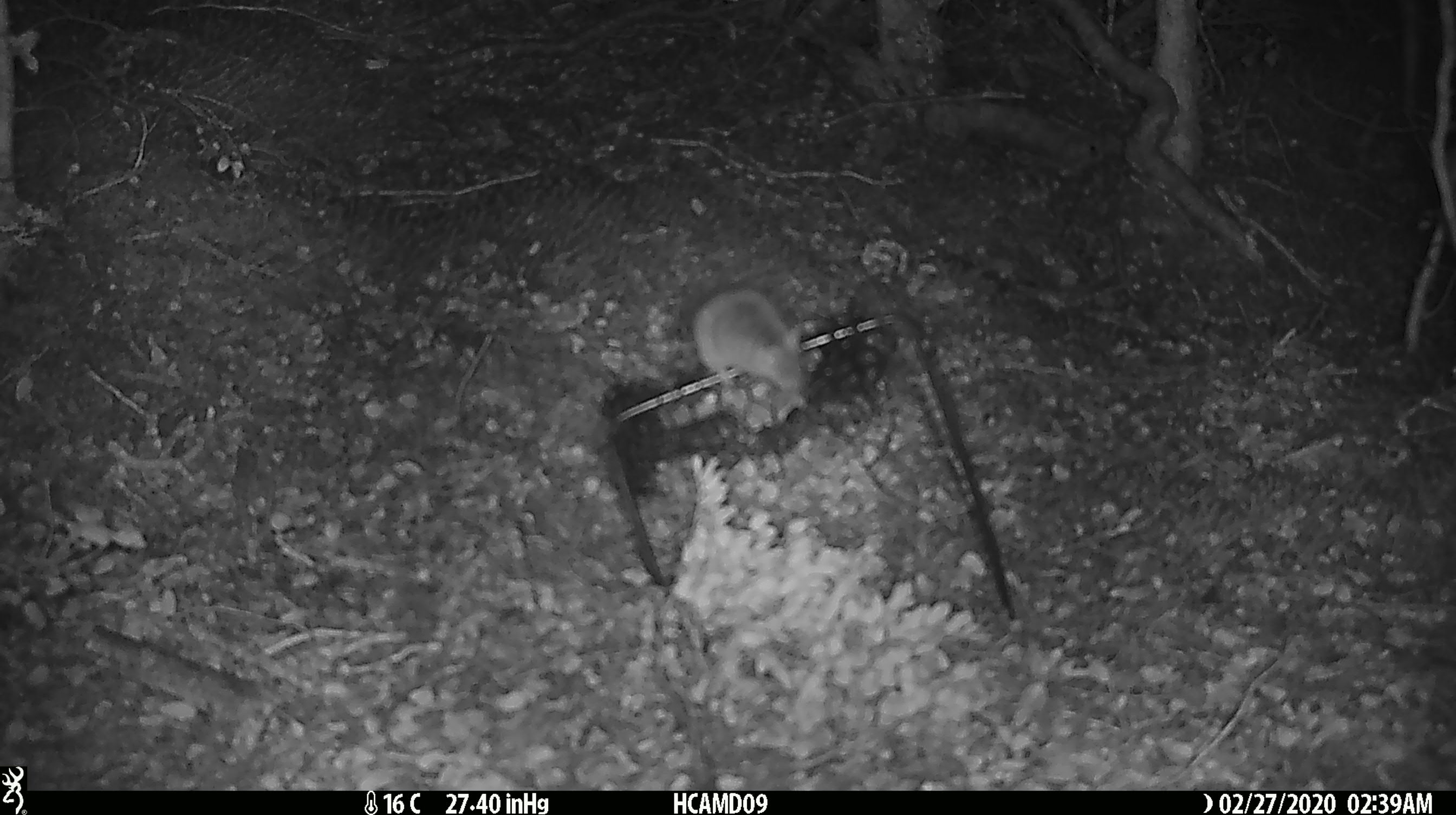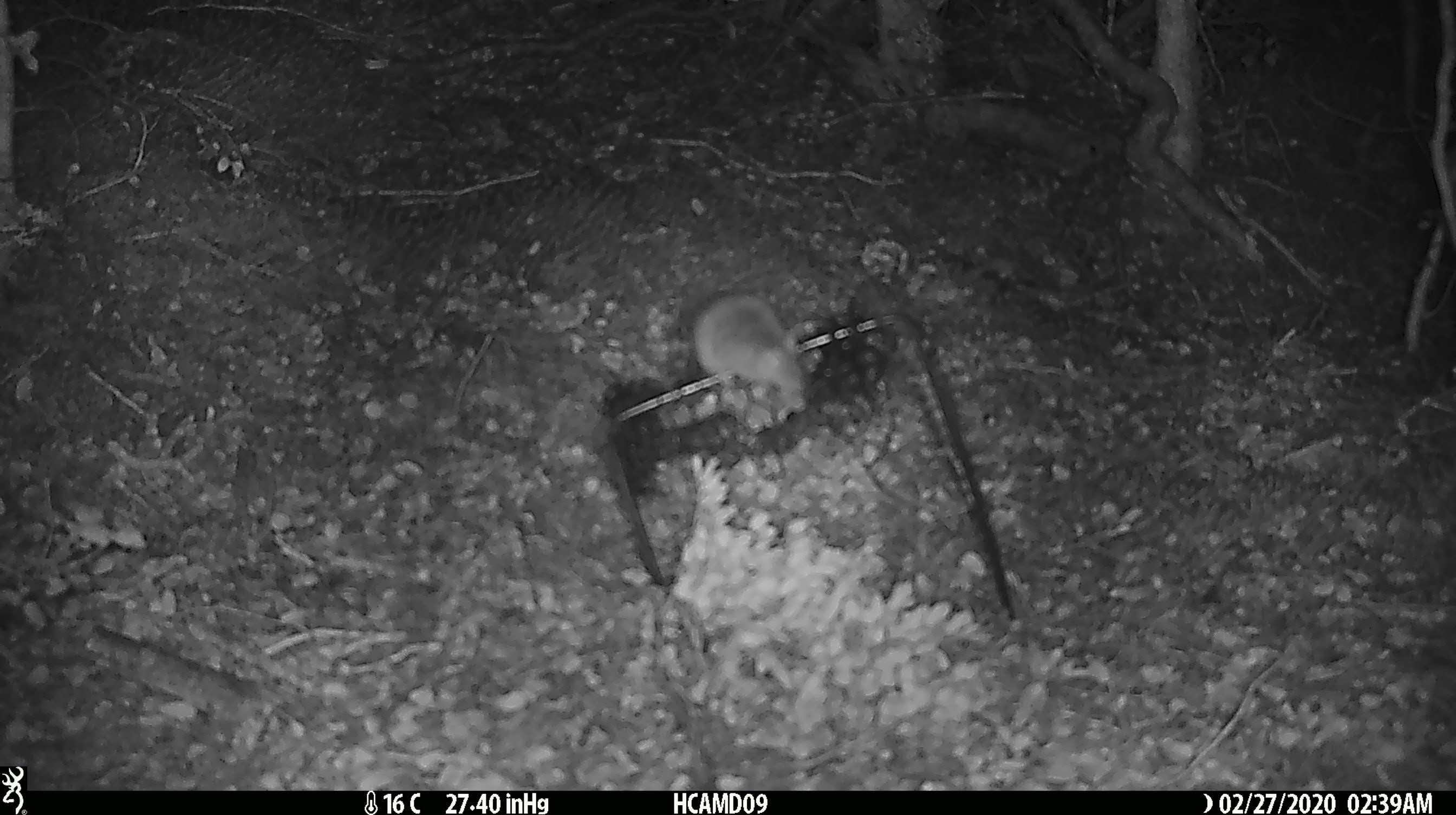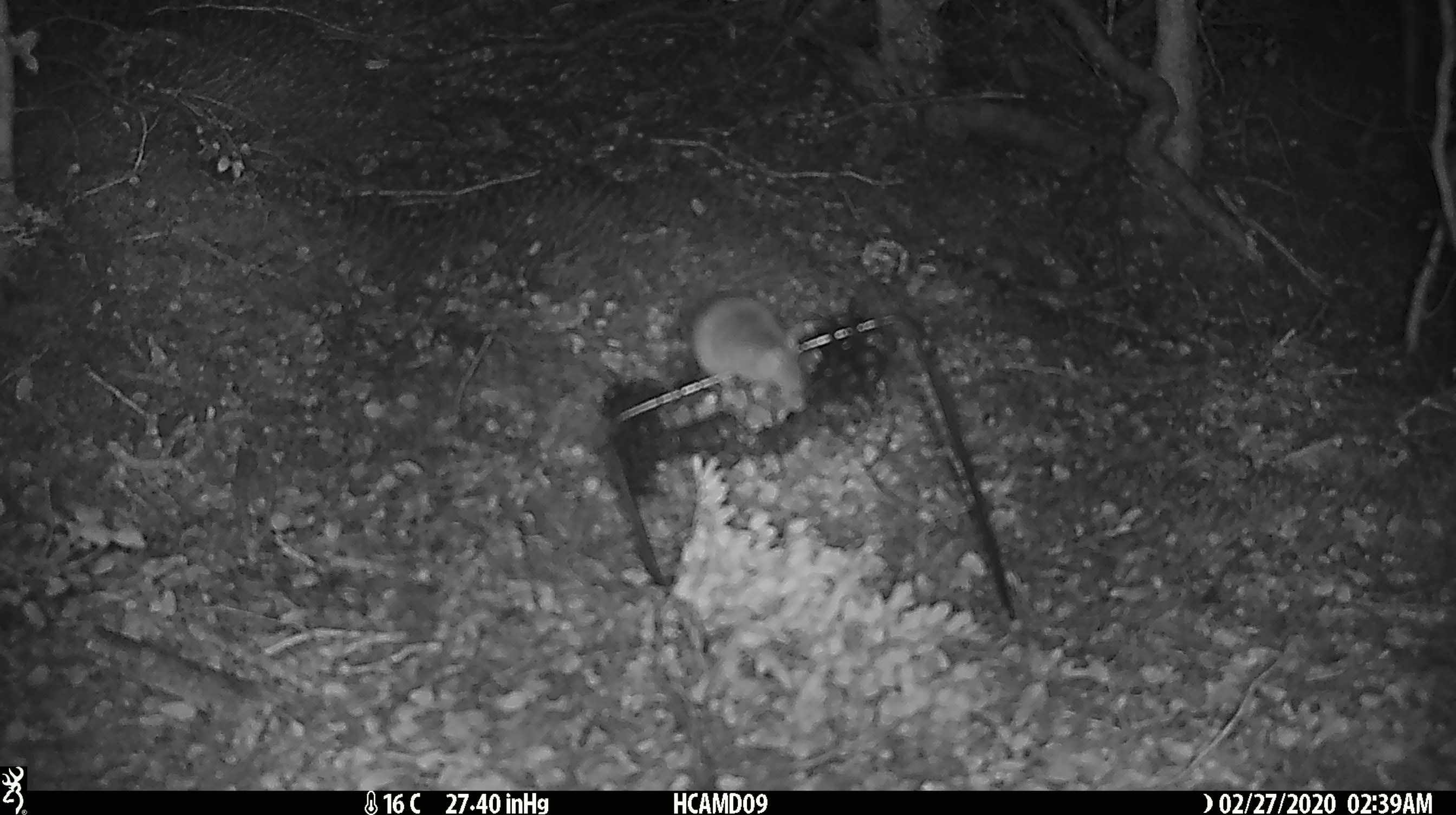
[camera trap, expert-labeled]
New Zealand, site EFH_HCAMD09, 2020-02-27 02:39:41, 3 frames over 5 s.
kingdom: Animalia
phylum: Chordata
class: Mammalia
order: Rodentia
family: Muridae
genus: Mus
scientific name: Mus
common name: mouse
Mouse (Mus).